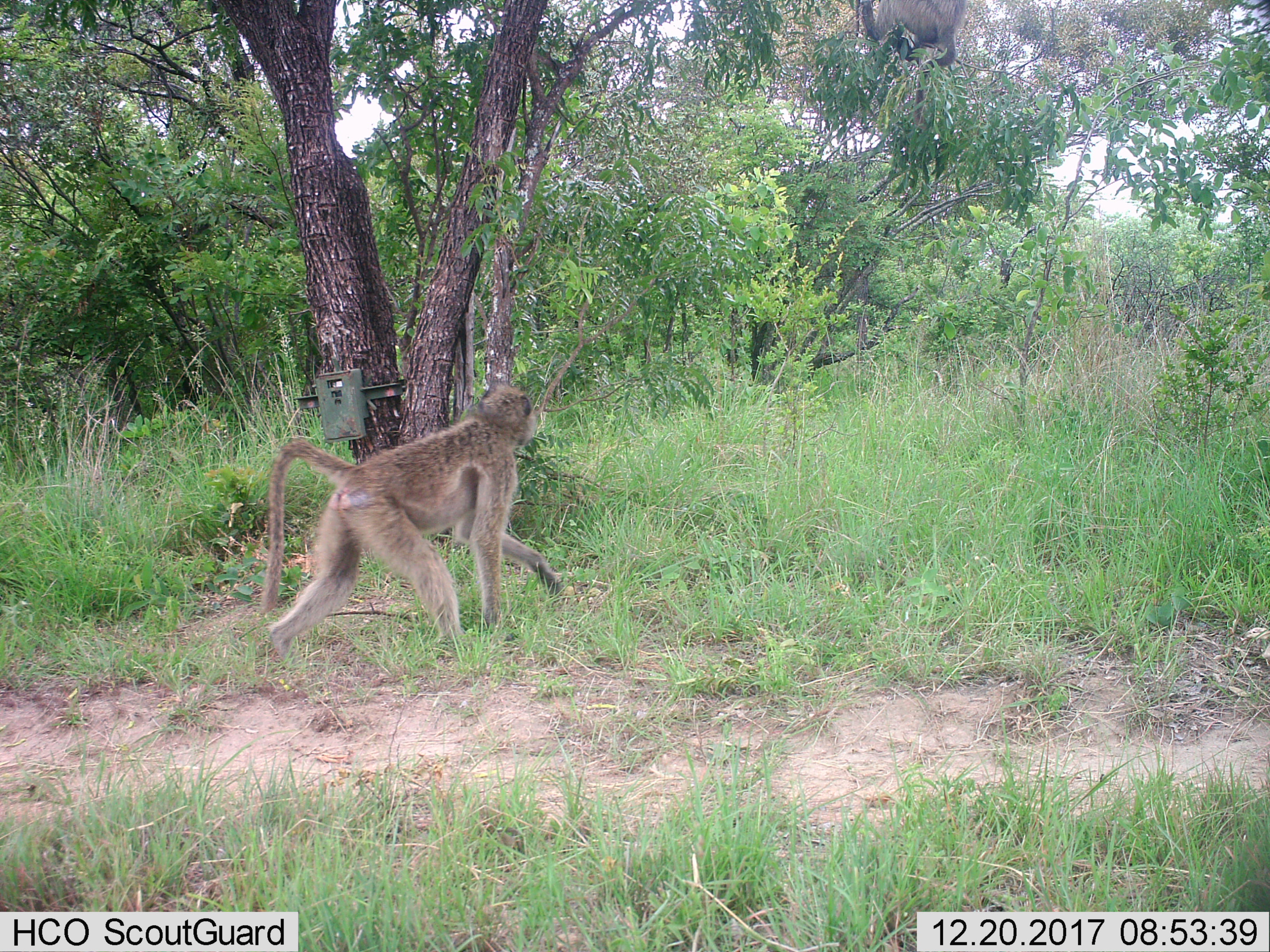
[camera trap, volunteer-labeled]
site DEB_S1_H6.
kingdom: Animalia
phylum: Chordata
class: Mammalia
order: Primates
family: Cercopithecidae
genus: Papio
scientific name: Papio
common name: baboon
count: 1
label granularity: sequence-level